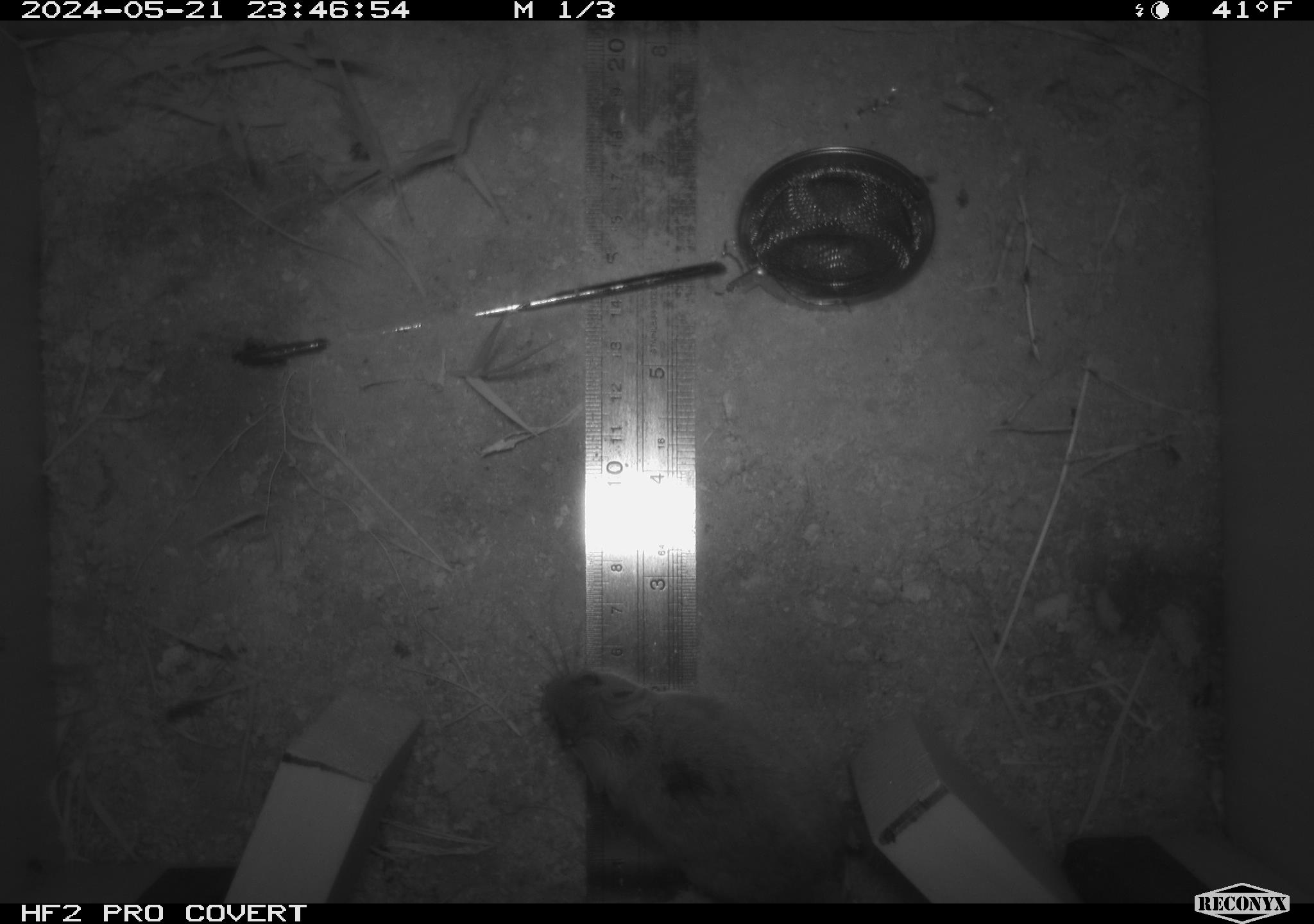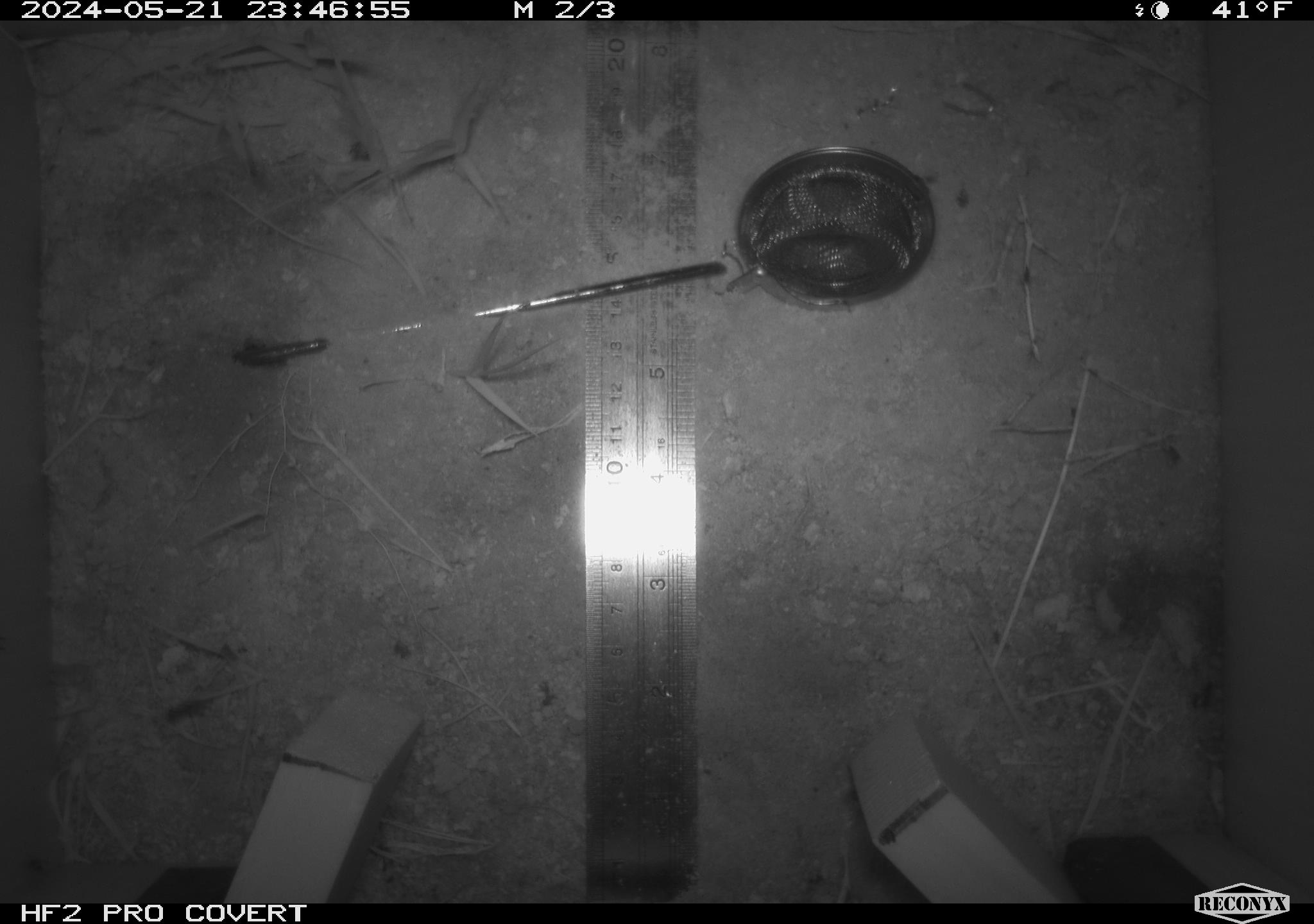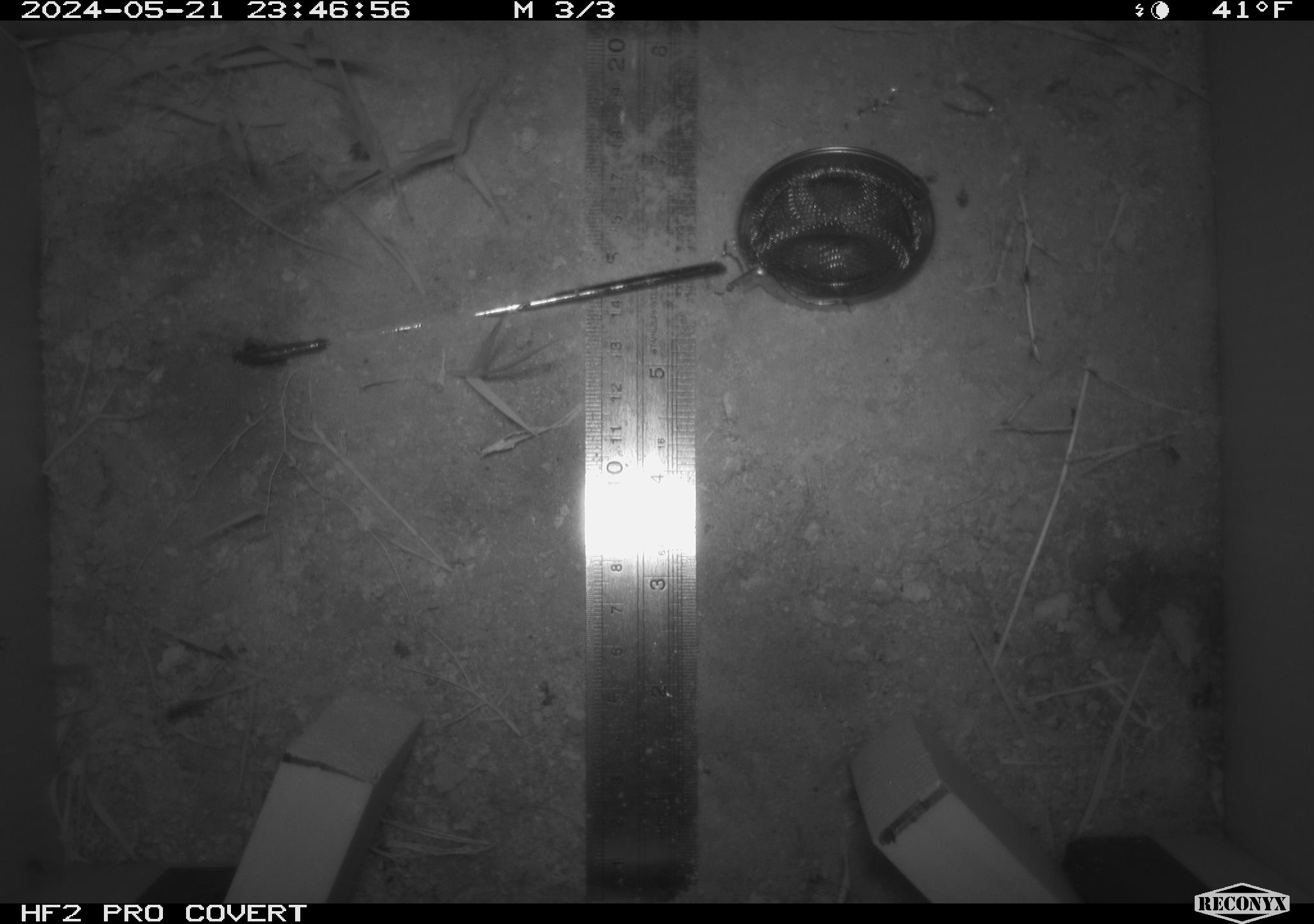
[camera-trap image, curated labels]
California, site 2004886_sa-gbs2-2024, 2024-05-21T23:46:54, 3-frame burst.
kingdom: Animalia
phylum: Chordata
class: Mammalia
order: Rodentia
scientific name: Rodentia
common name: mouse species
Mouse species (Rodentia).